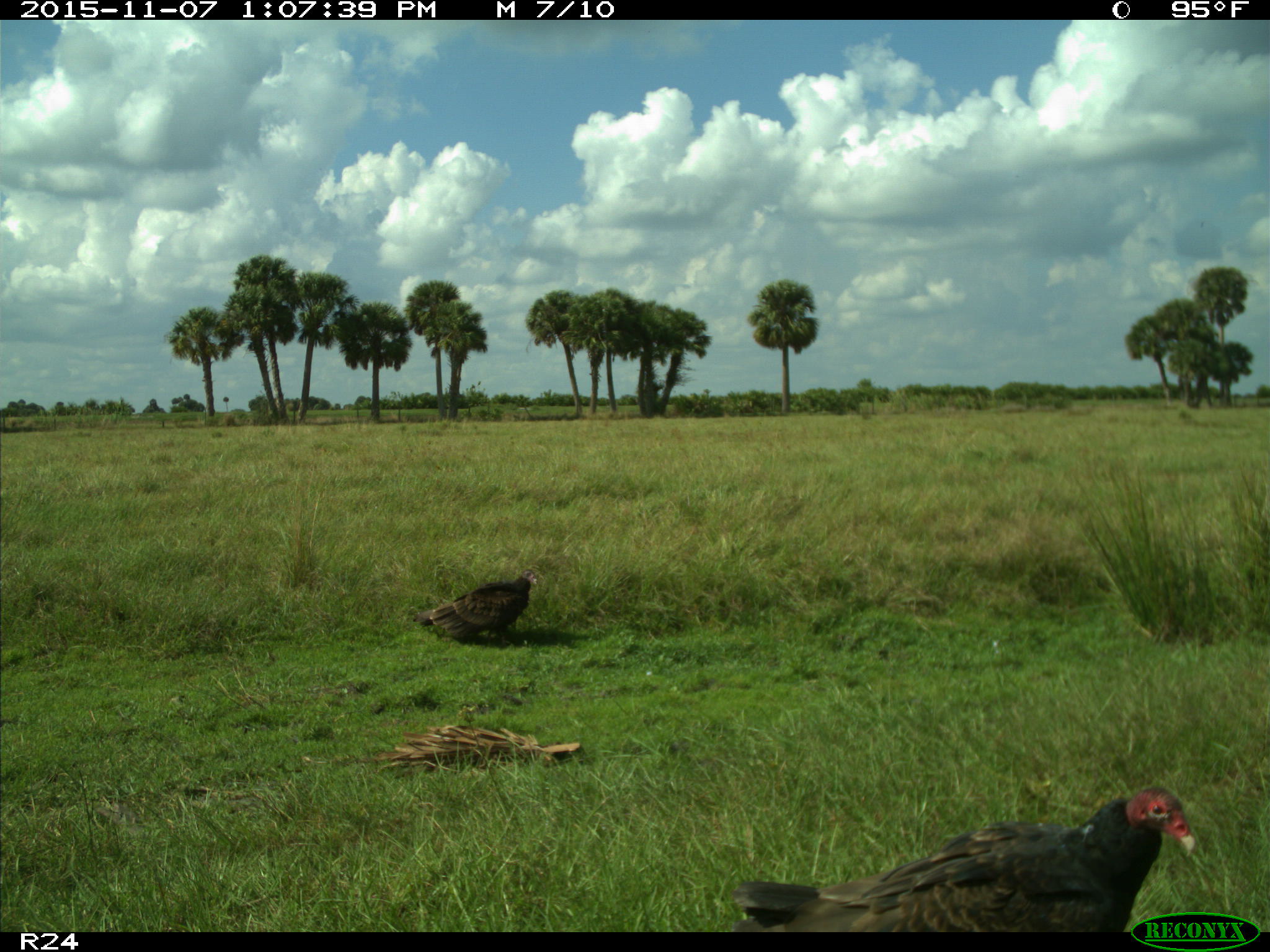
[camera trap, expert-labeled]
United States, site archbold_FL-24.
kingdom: Animalia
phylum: Chordata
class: Aves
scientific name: Aves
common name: birds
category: unidentified bird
Unidentified bird (birds) (Aves).